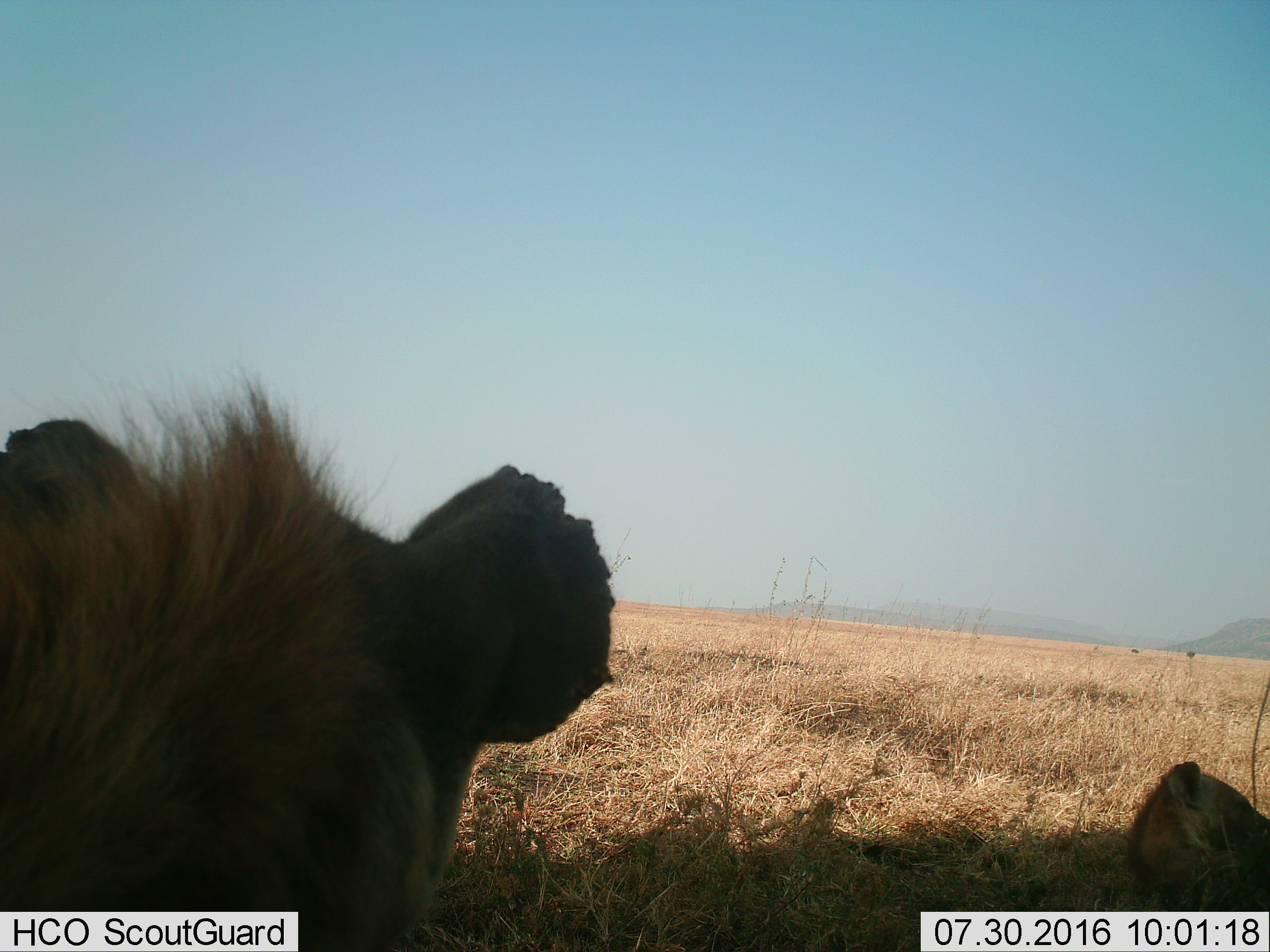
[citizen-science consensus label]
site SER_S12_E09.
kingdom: Animalia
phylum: Chordata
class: Mammalia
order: Carnivora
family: Hyaenidae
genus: Crocuta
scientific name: Crocuta crocuta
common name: spotted hyena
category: hyenaspotted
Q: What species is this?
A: Hyenaspotted (spotted hyena) (Crocuta crocuta).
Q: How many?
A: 2.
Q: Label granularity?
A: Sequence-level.